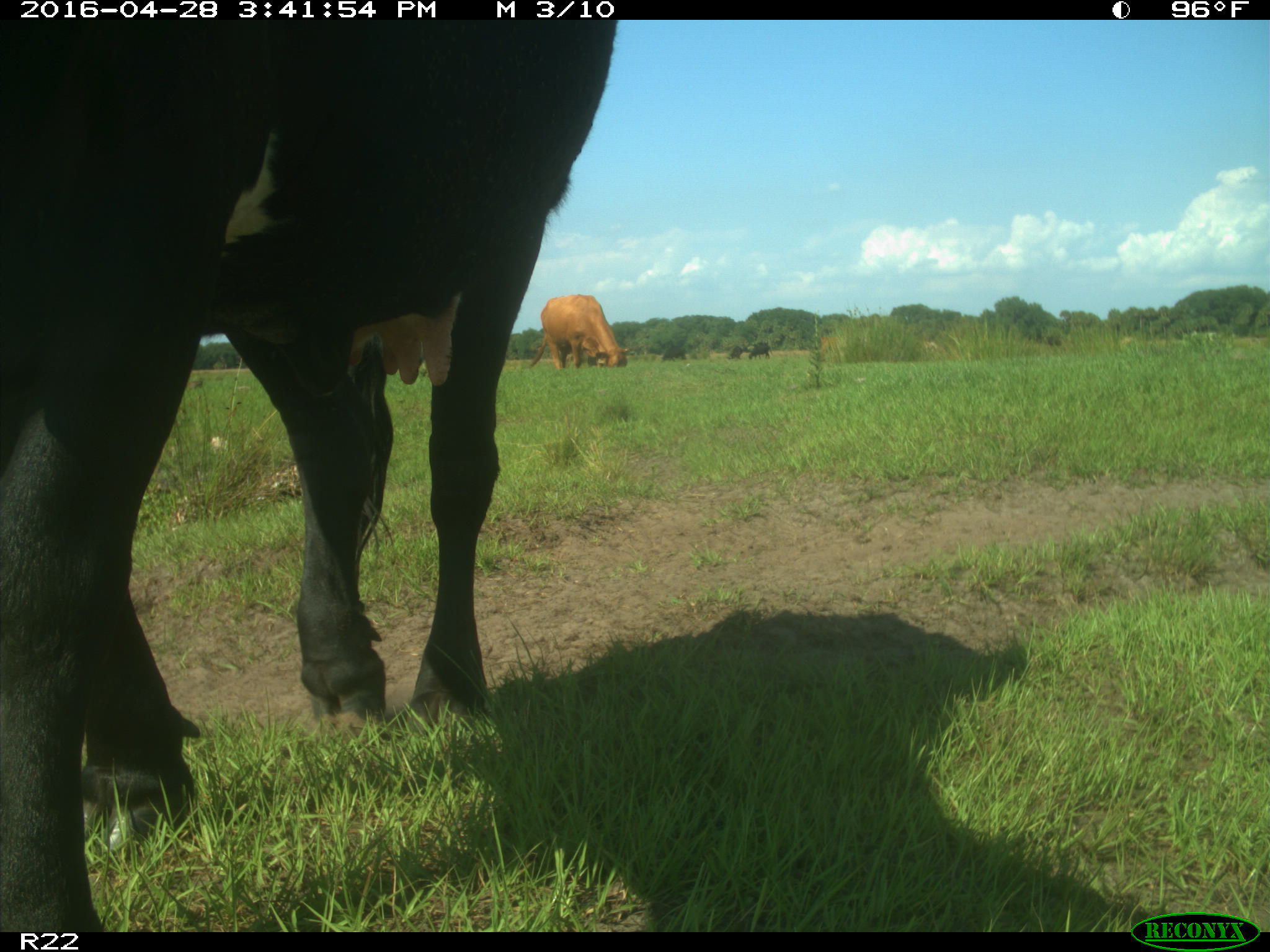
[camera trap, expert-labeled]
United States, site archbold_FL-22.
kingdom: Animalia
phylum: Chordata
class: Mammalia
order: Artiodactyla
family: Bovidae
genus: Bos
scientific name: Bos taurus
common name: domestic cow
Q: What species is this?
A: Bos taurus (domestic cow).